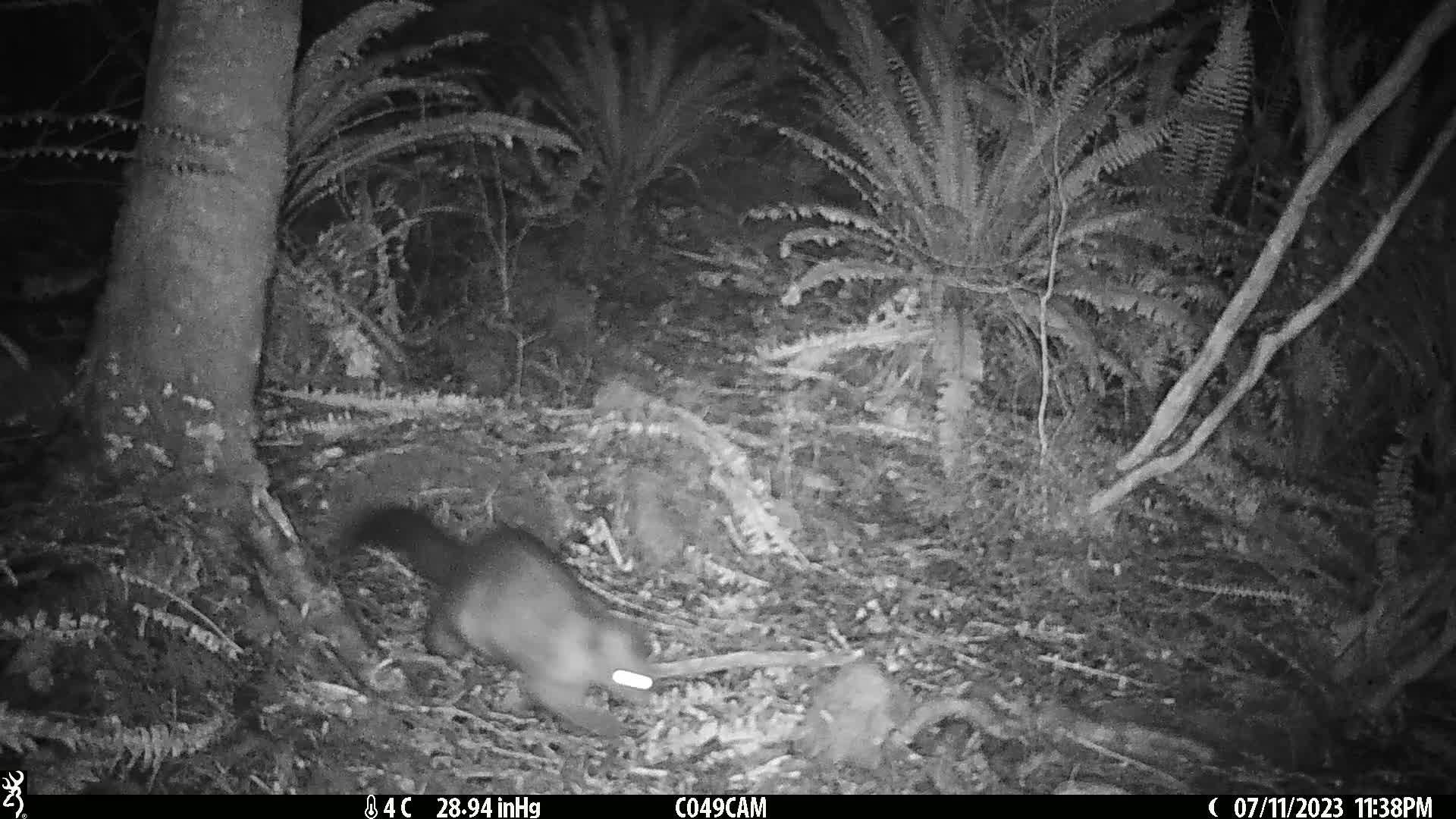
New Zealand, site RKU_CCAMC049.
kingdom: Animalia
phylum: Chordata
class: Mammalia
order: Diprotodontia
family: Phalangeridae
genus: Trichosurus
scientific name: Trichosurus vulpecula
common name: common brushtail possum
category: possum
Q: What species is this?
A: Possum (common brushtail possum) (Trichosurus vulpecula).